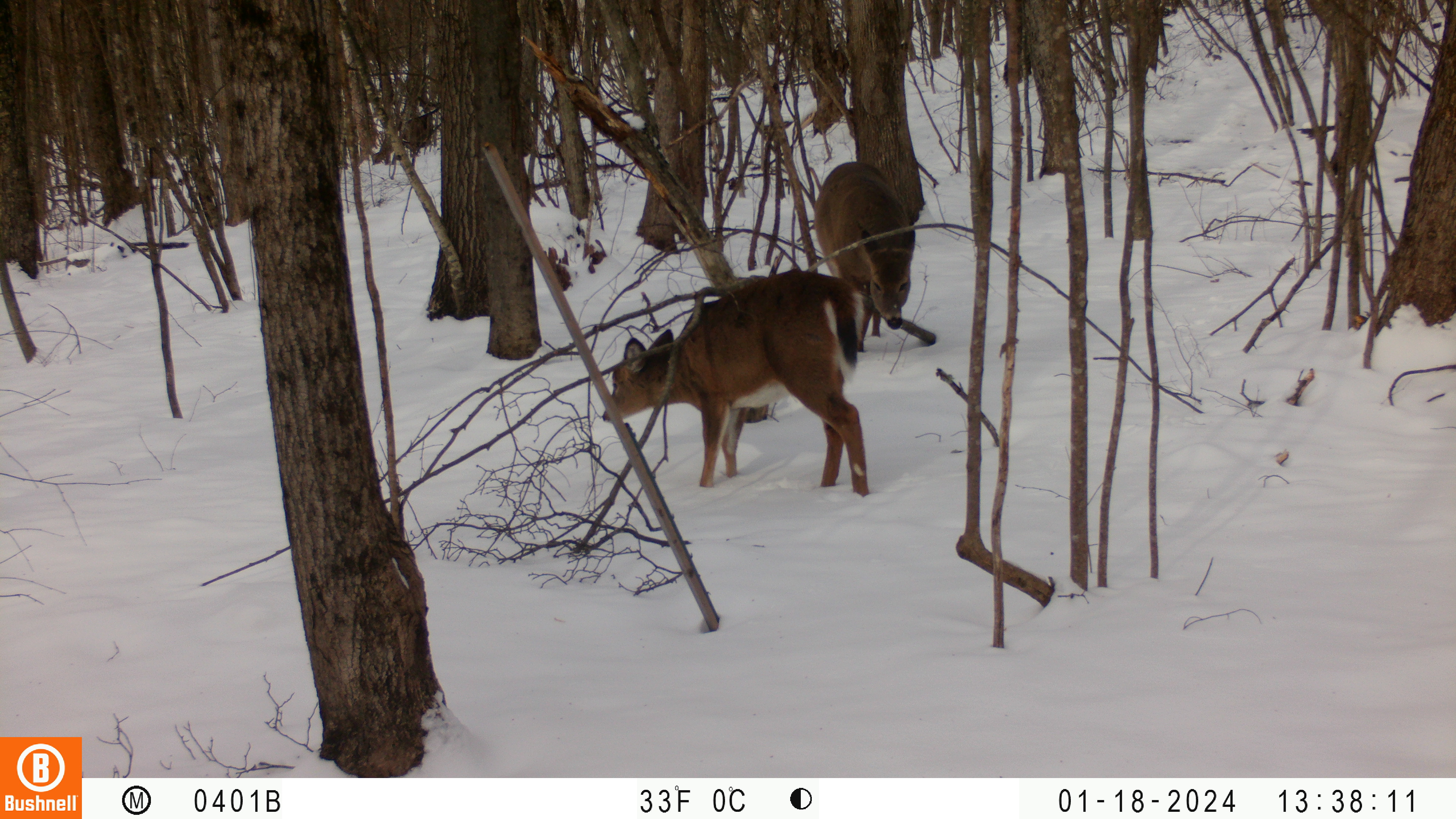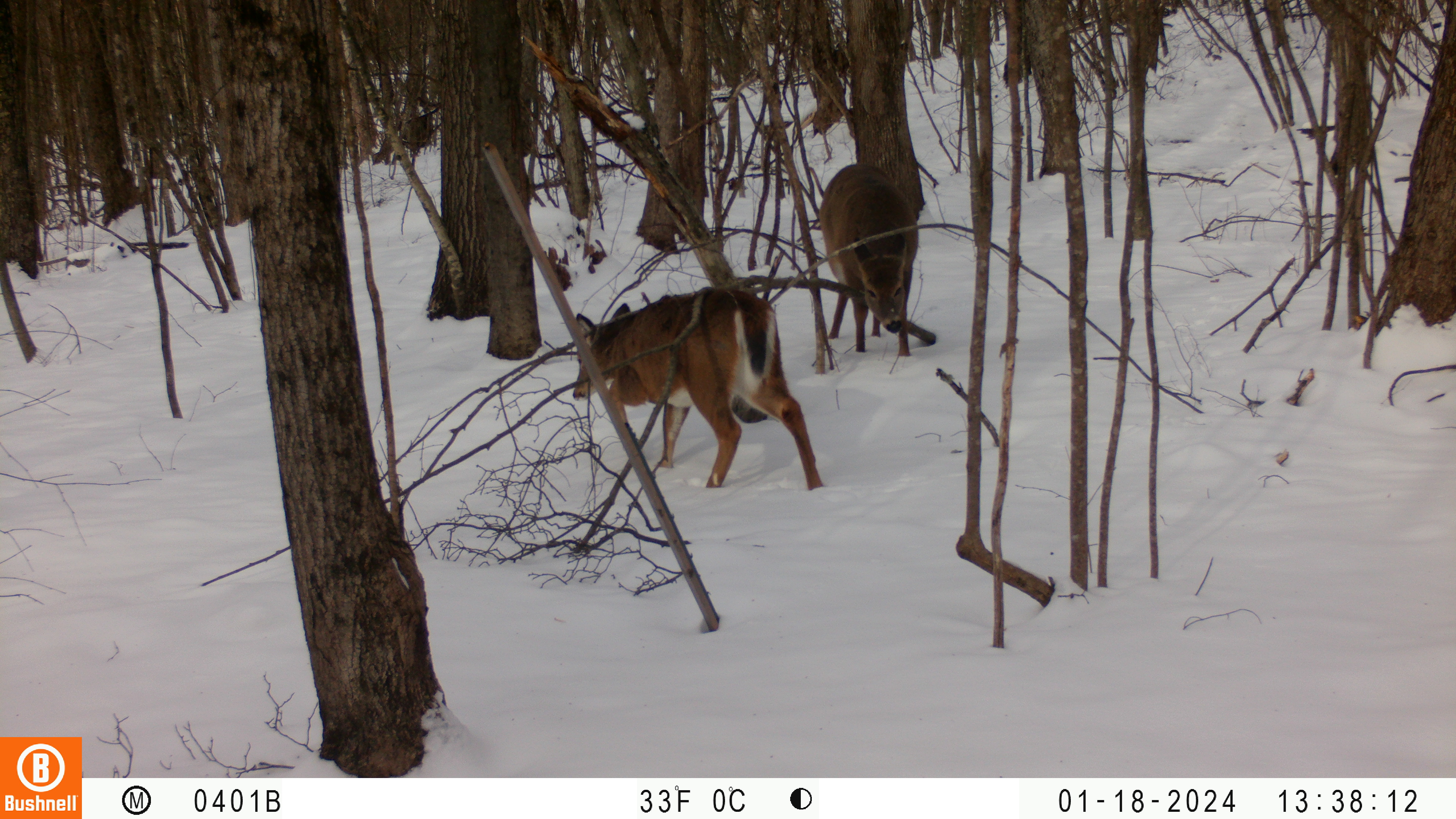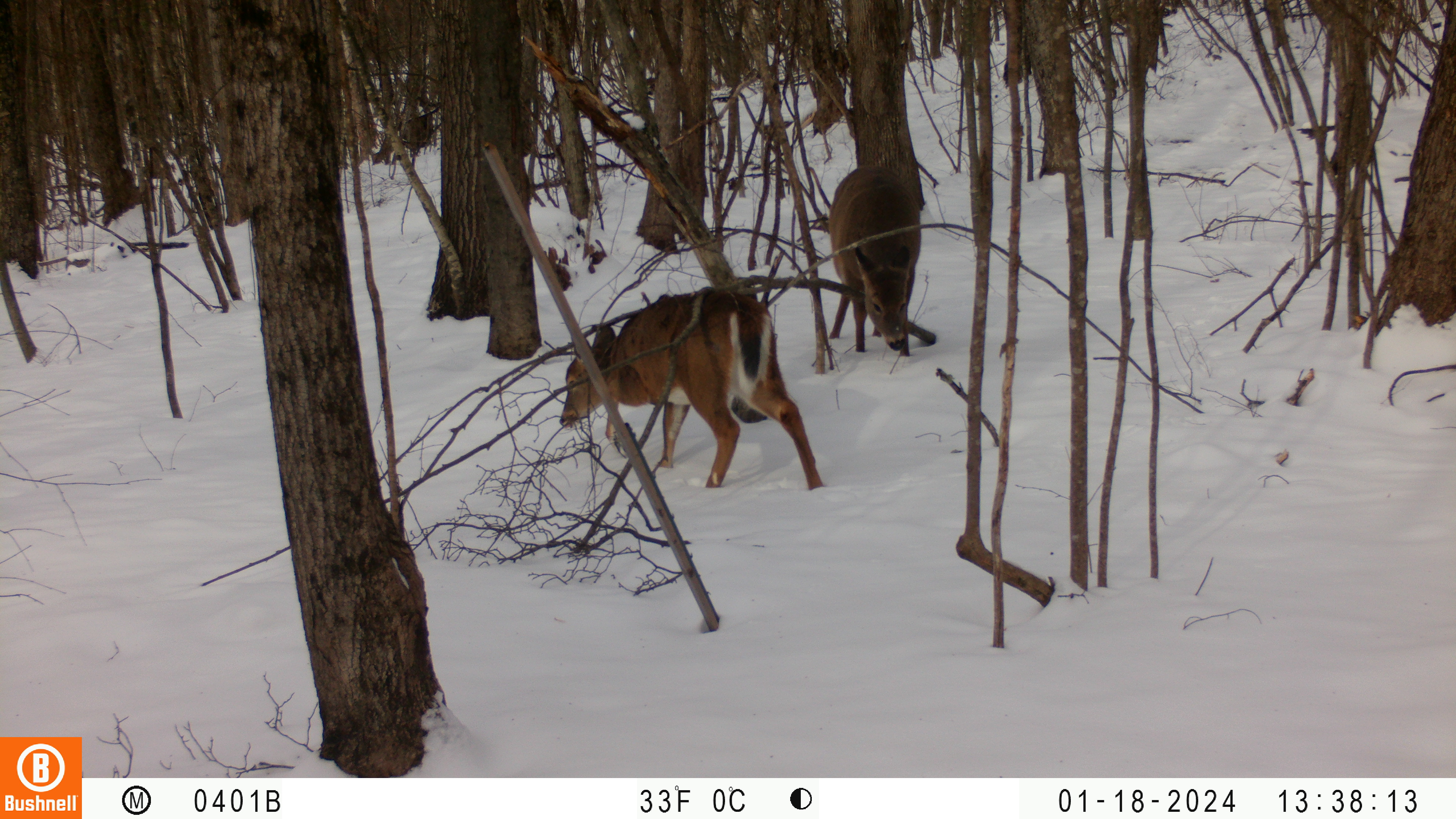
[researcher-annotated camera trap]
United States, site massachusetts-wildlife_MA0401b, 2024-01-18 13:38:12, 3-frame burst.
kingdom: Animalia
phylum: Chordata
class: Mammalia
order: Artiodactyla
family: Cervidae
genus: Odocoileus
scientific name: Odocoileus virginianus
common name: white-tailed deer